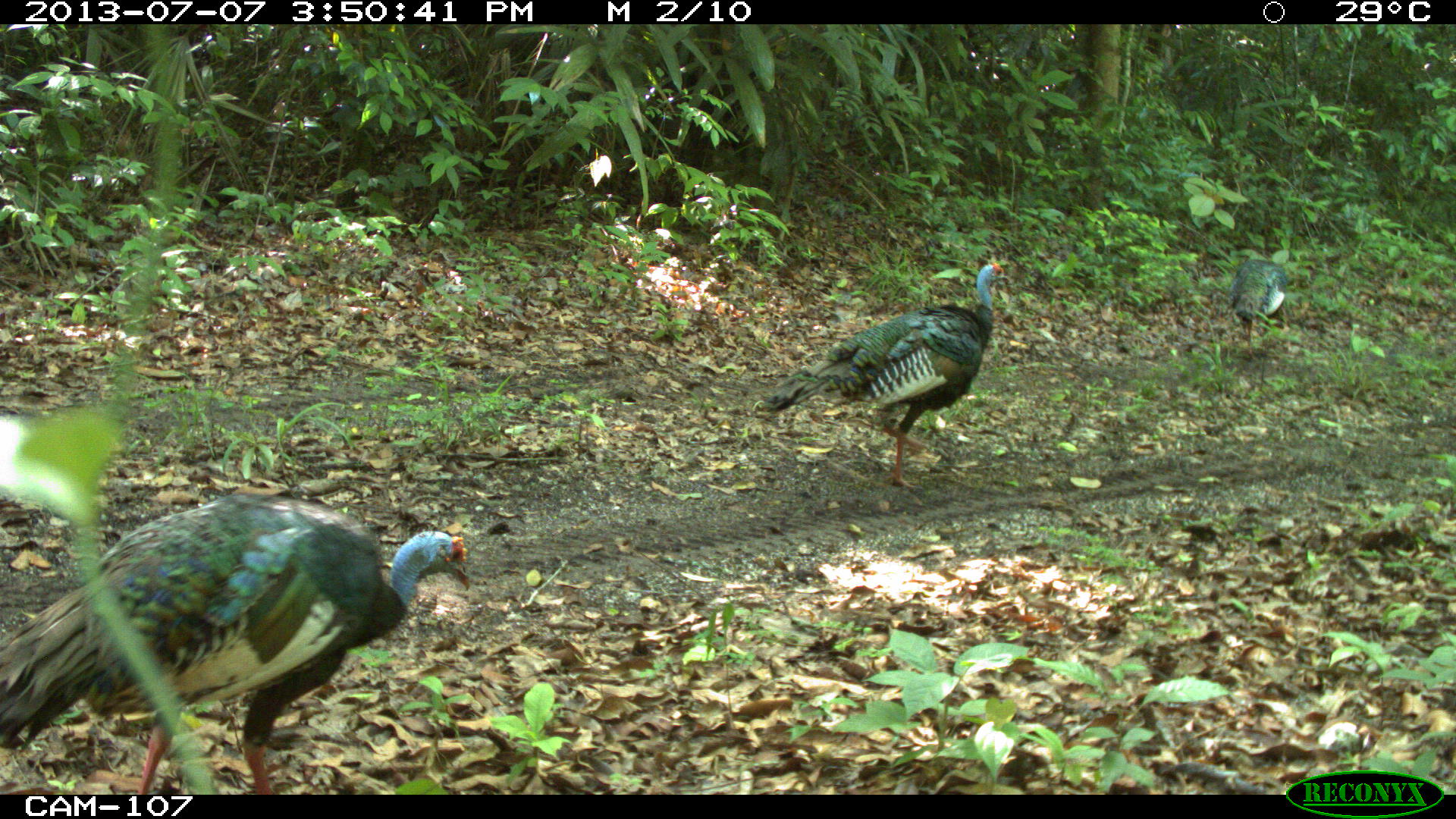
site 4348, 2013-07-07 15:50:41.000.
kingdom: Animalia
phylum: Chordata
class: Aves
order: Galliformes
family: Phasianidae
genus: Meleagris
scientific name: Meleagris ocellata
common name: ocellated turkey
Meleagris ocellata (ocellated turkey), count 3.